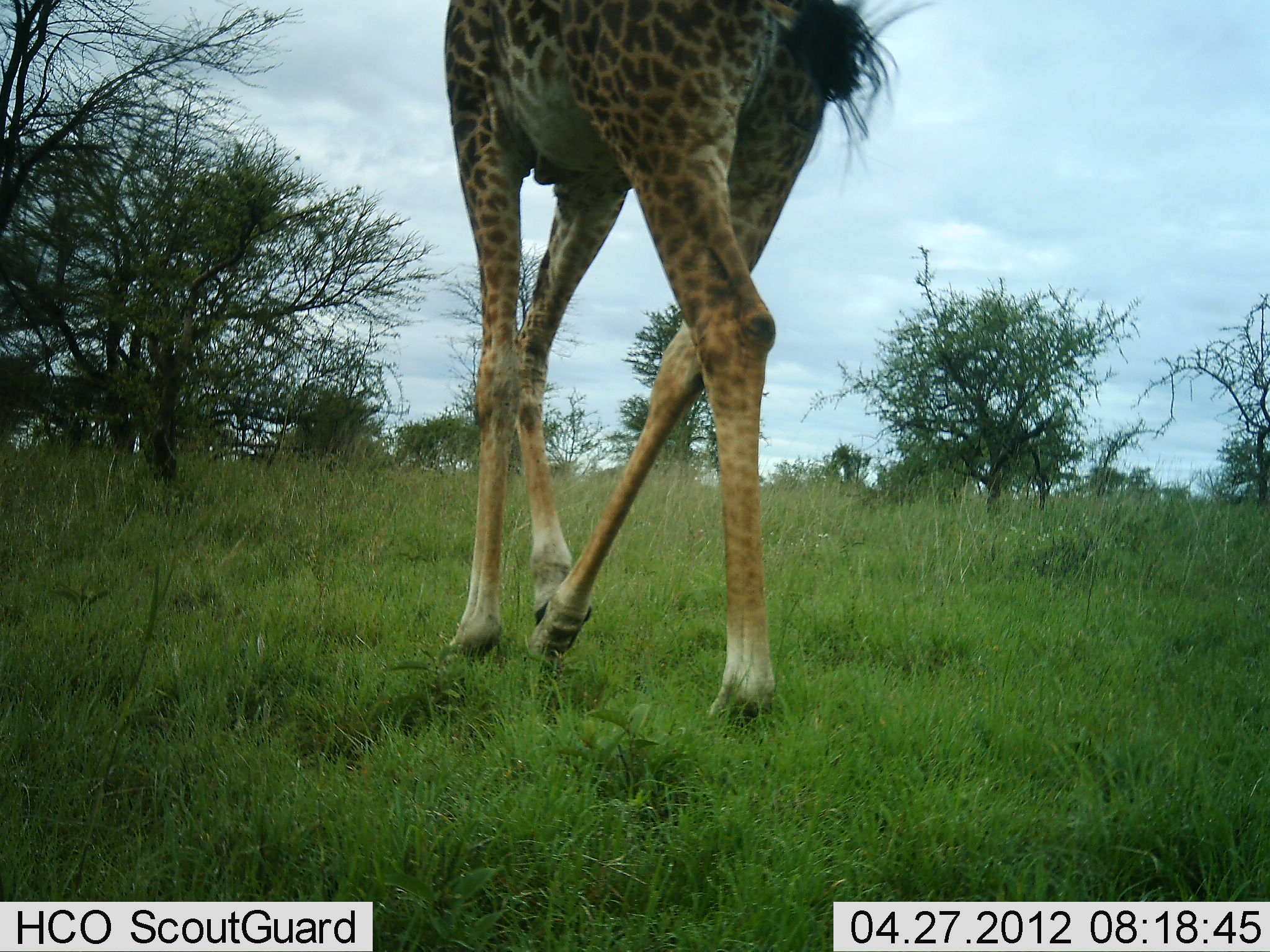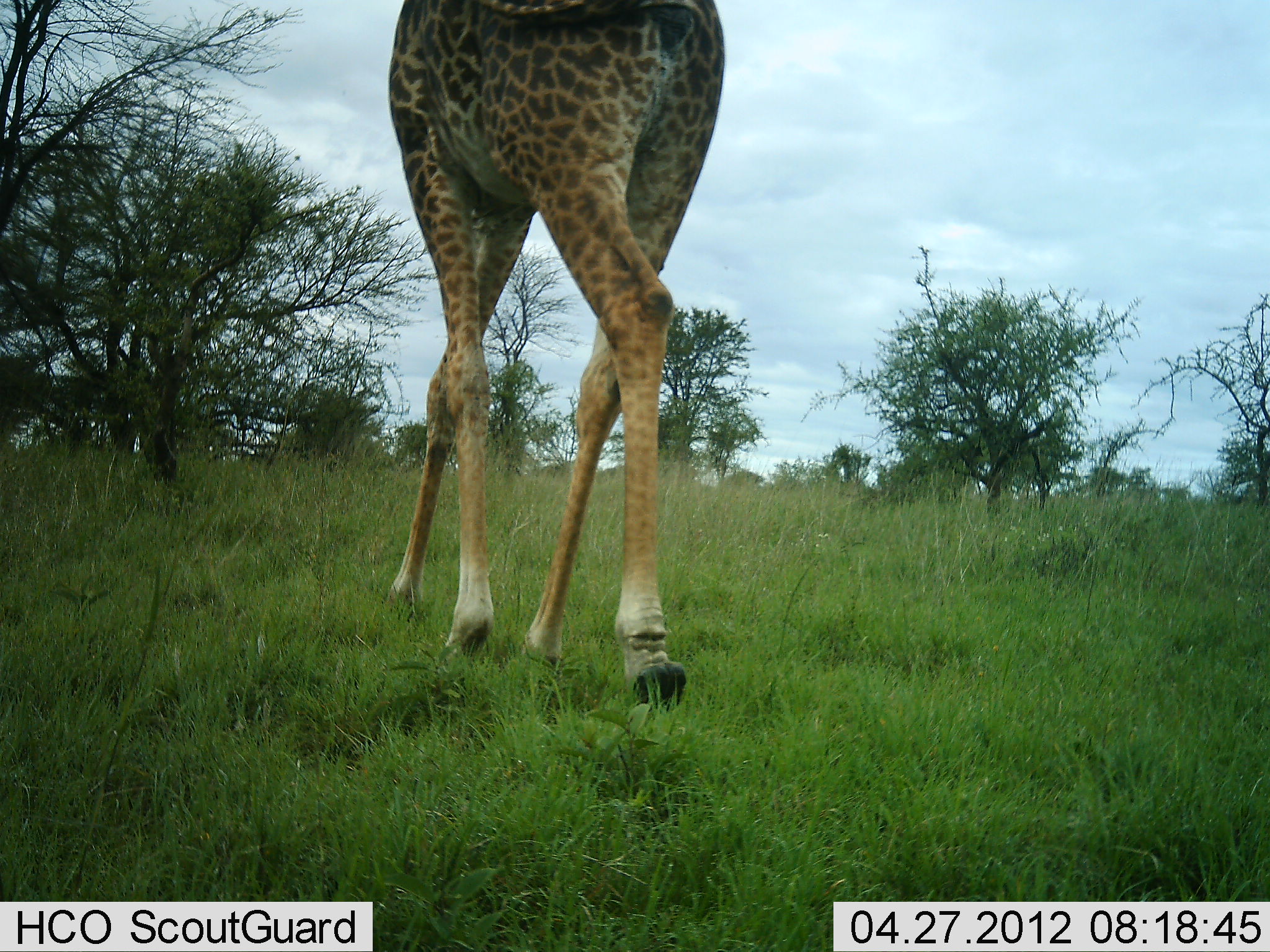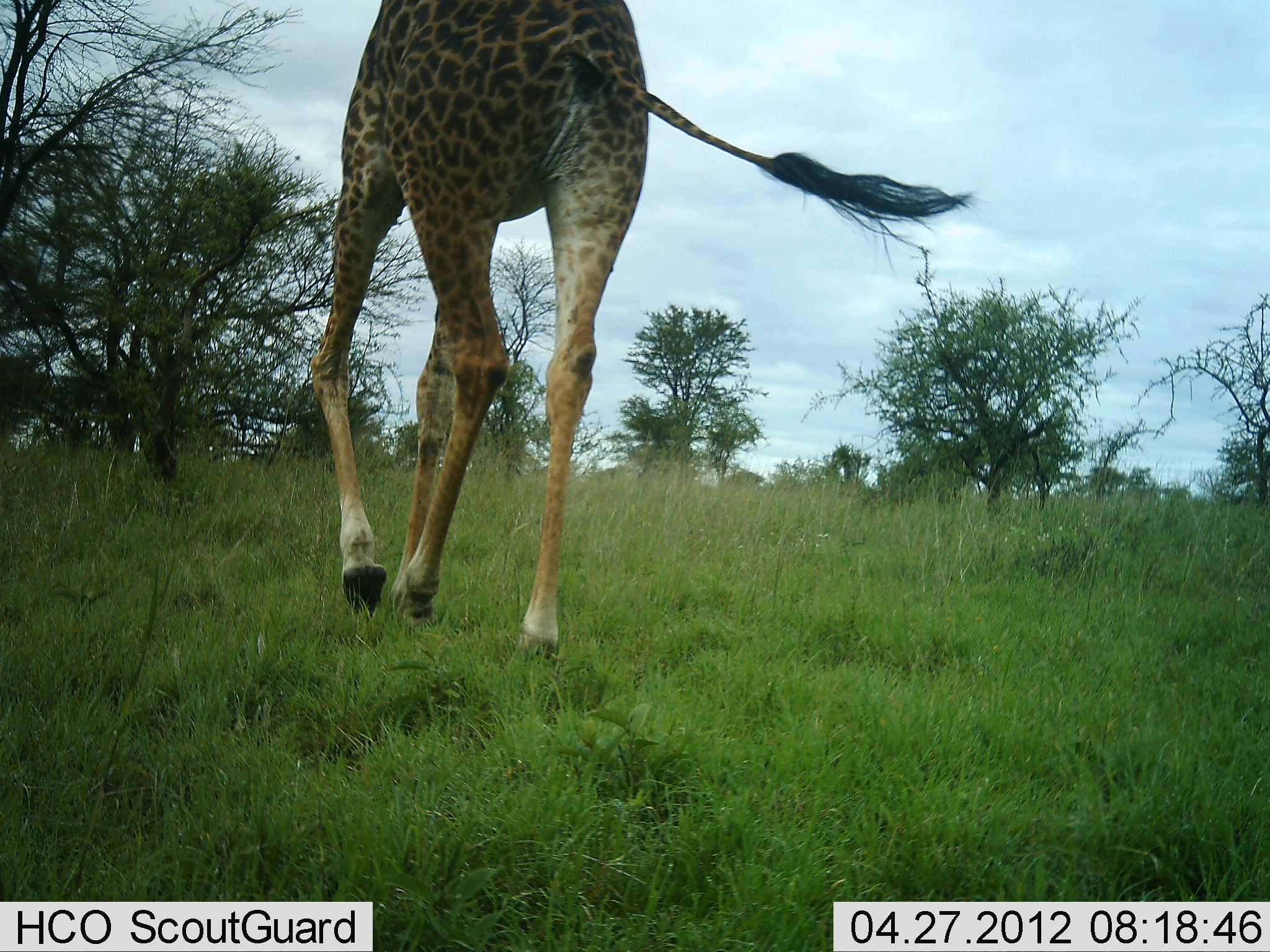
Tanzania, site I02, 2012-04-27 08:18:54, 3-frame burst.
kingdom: Animalia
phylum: Chordata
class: Mammalia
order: Artiodactyla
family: Giraffidae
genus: Giraffa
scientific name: Giraffa camelopardalis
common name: giraffe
Giraffe (Giraffa camelopardalis), count 1. Behavior (volunteer vote fractions): standing 4%, resting 0%, moving 100%, interacting 0%. Young present (vote fraction): 0%. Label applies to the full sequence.